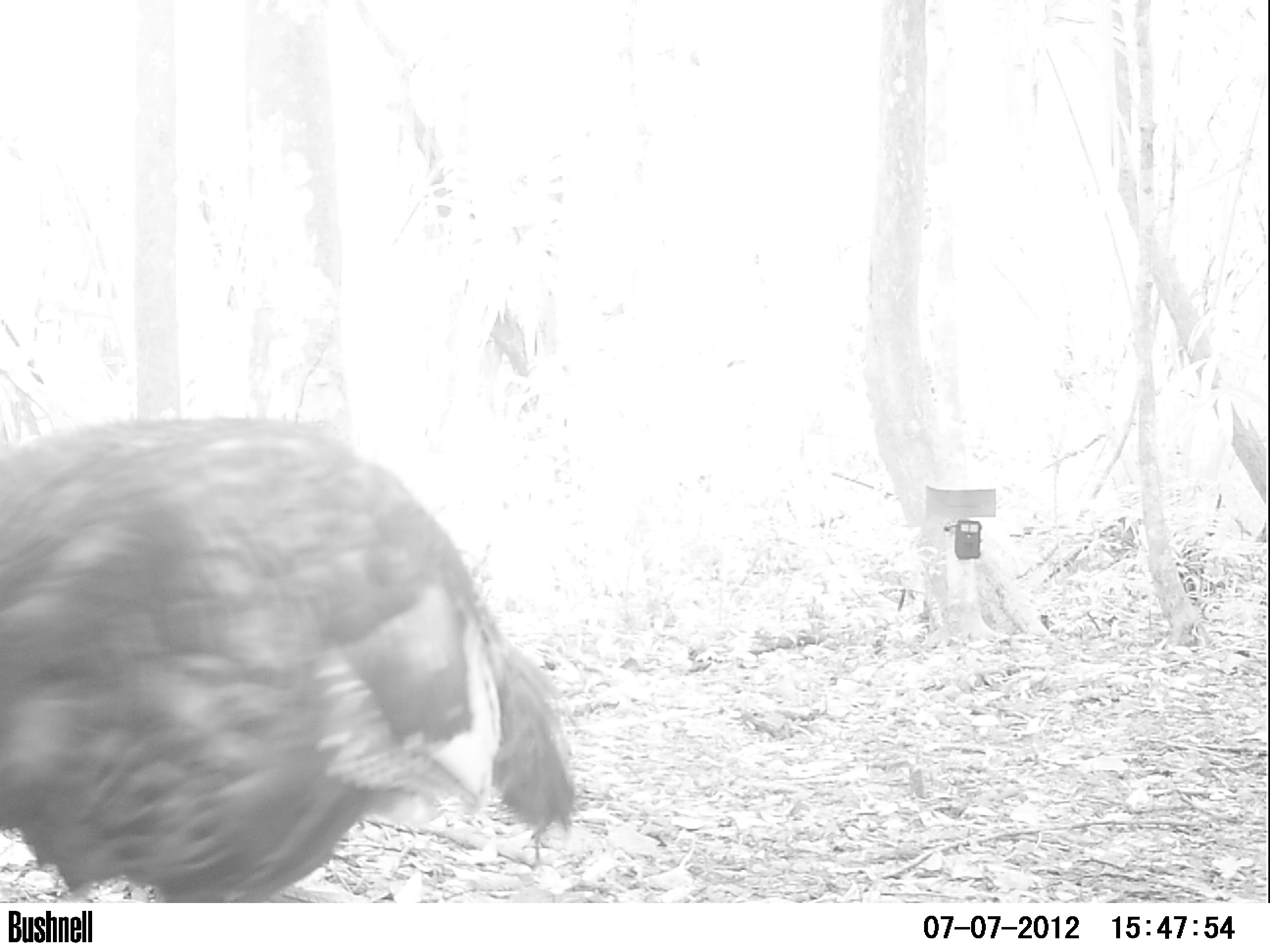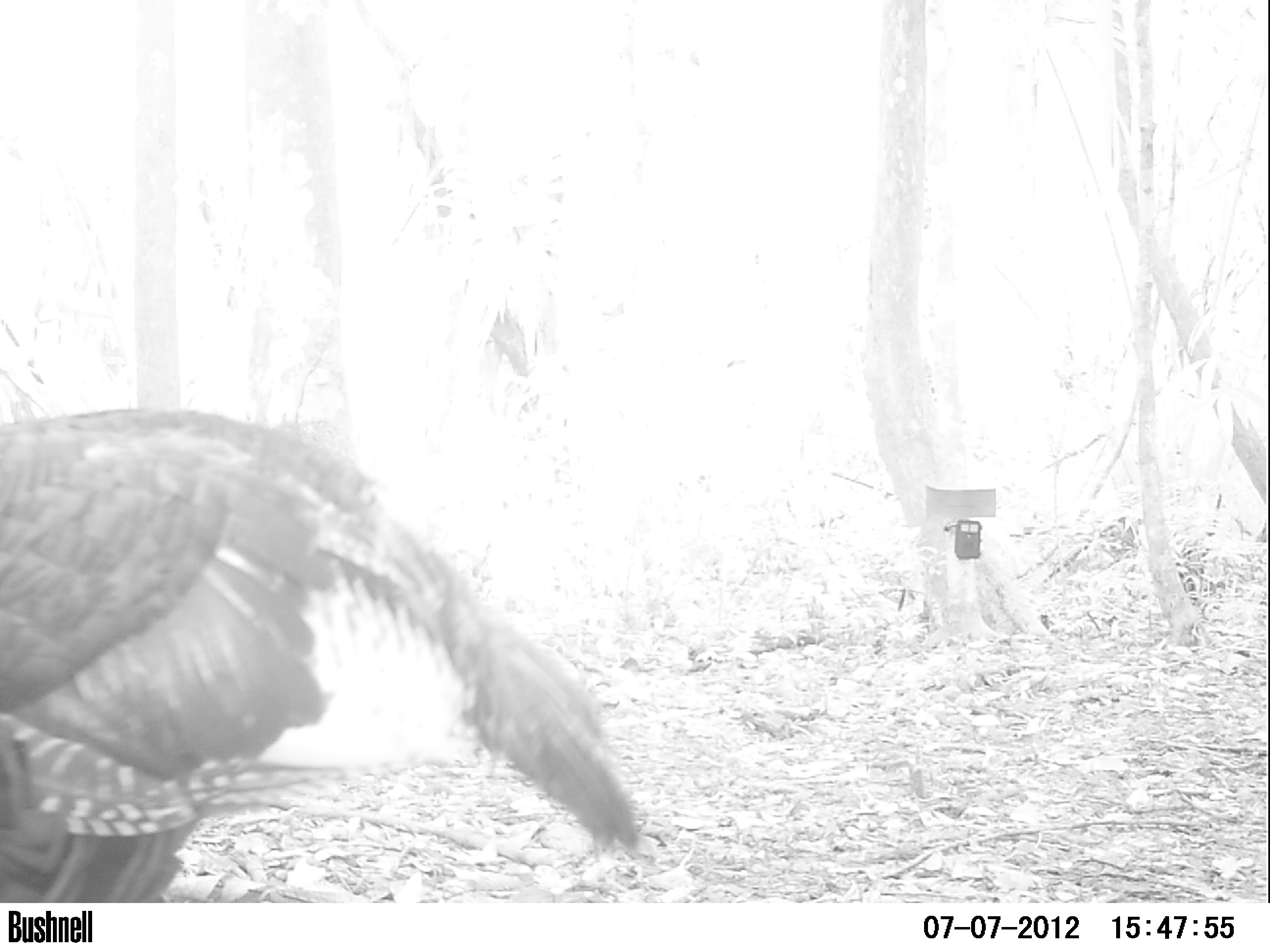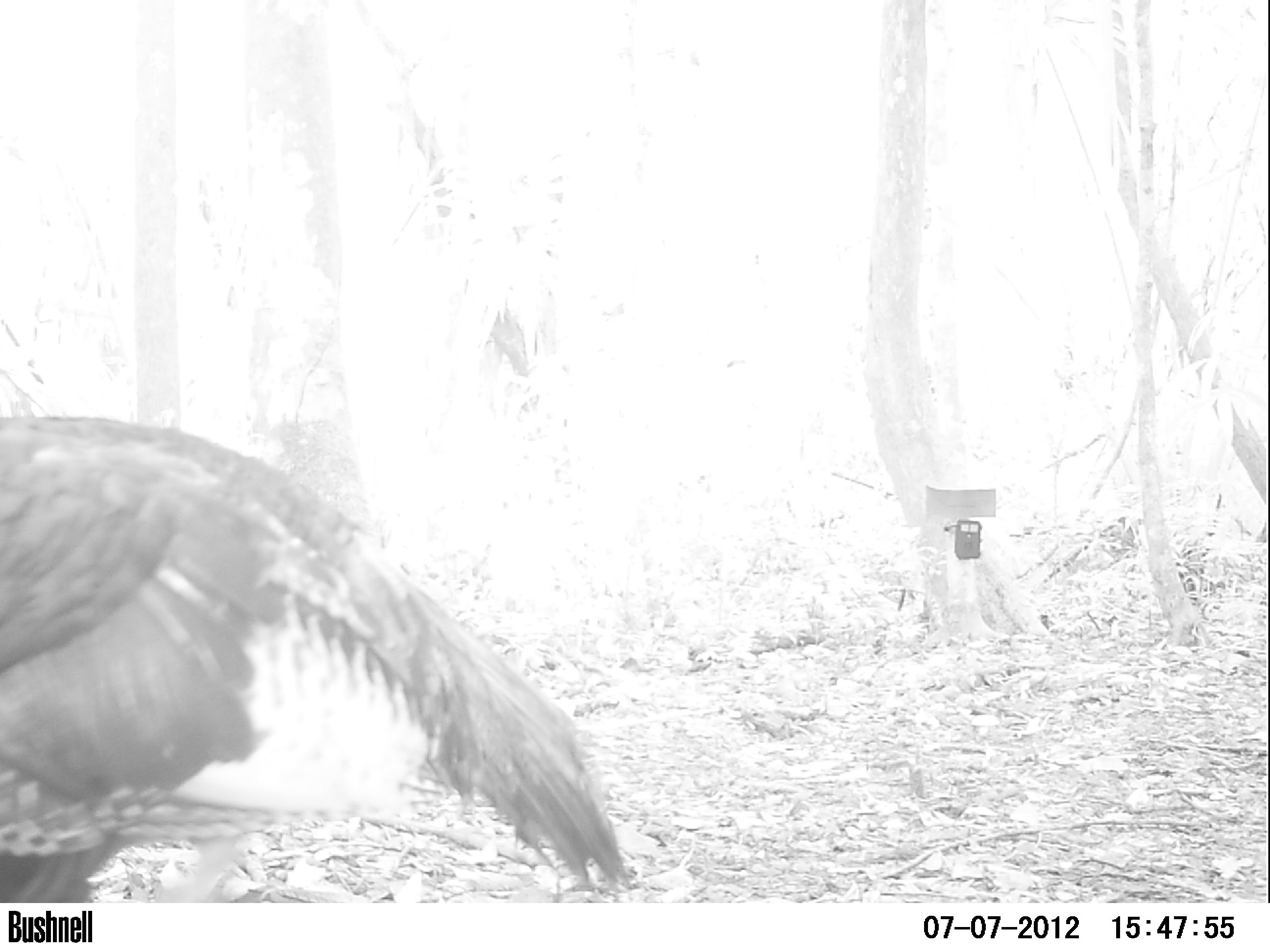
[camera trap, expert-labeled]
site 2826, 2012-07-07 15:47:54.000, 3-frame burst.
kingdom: Animalia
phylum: Chordata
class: Aves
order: Galliformes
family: Phasianidae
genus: Meleagris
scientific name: Meleagris ocellata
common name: ocellated turkey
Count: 2.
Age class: adult.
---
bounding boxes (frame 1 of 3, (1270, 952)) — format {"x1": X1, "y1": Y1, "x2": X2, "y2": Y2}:
meleagris ocellata: {"x1": 0, "y1": 410, "x2": 578, "y2": 901}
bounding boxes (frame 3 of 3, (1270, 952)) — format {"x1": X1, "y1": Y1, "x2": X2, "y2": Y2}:
meleagris ocellata: {"x1": 0, "y1": 410, "x2": 631, "y2": 902}